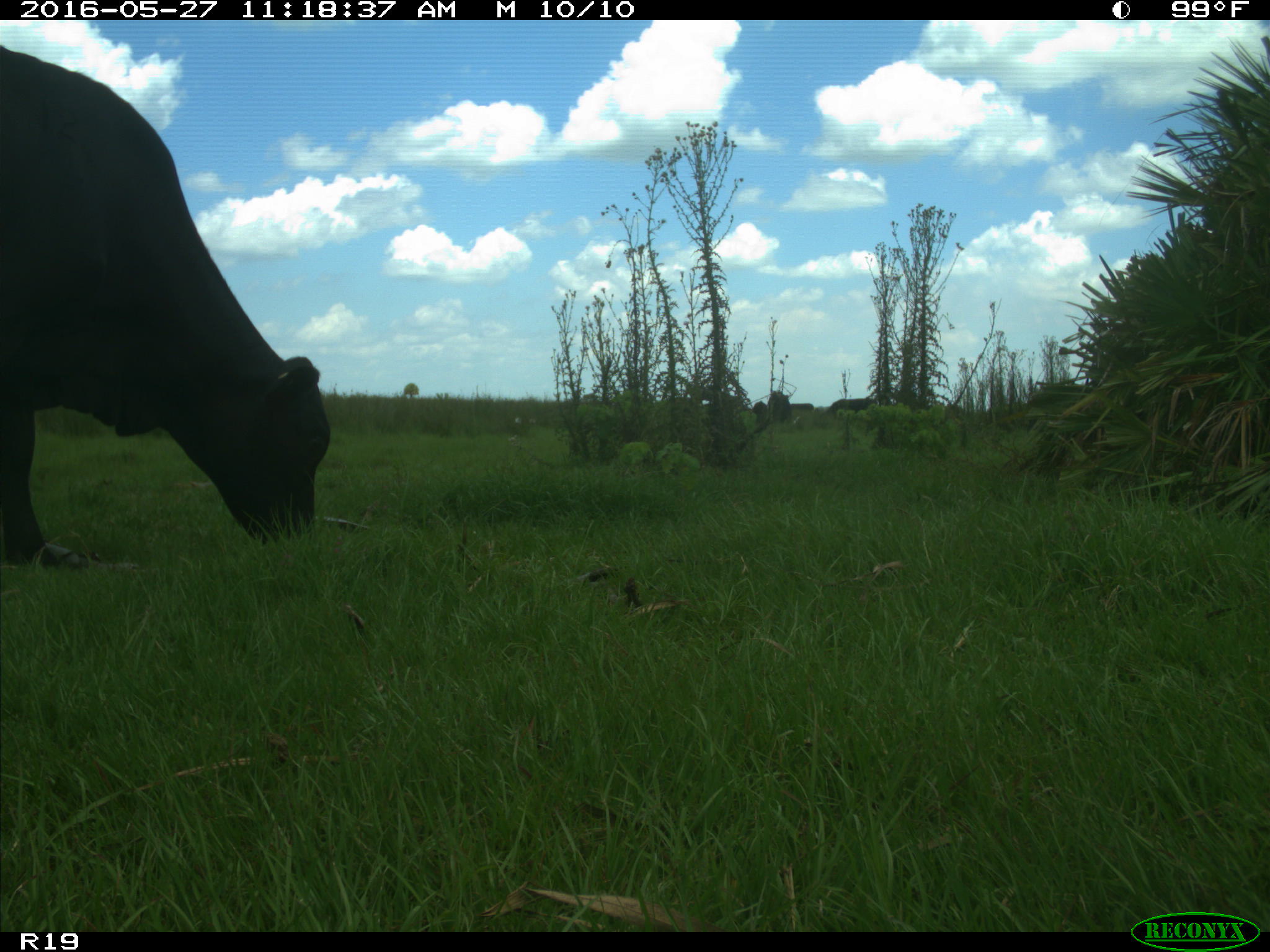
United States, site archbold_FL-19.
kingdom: Animalia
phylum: Chordata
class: Mammalia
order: Artiodactyla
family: Bovidae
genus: Bos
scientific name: Bos taurus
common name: domestic cow